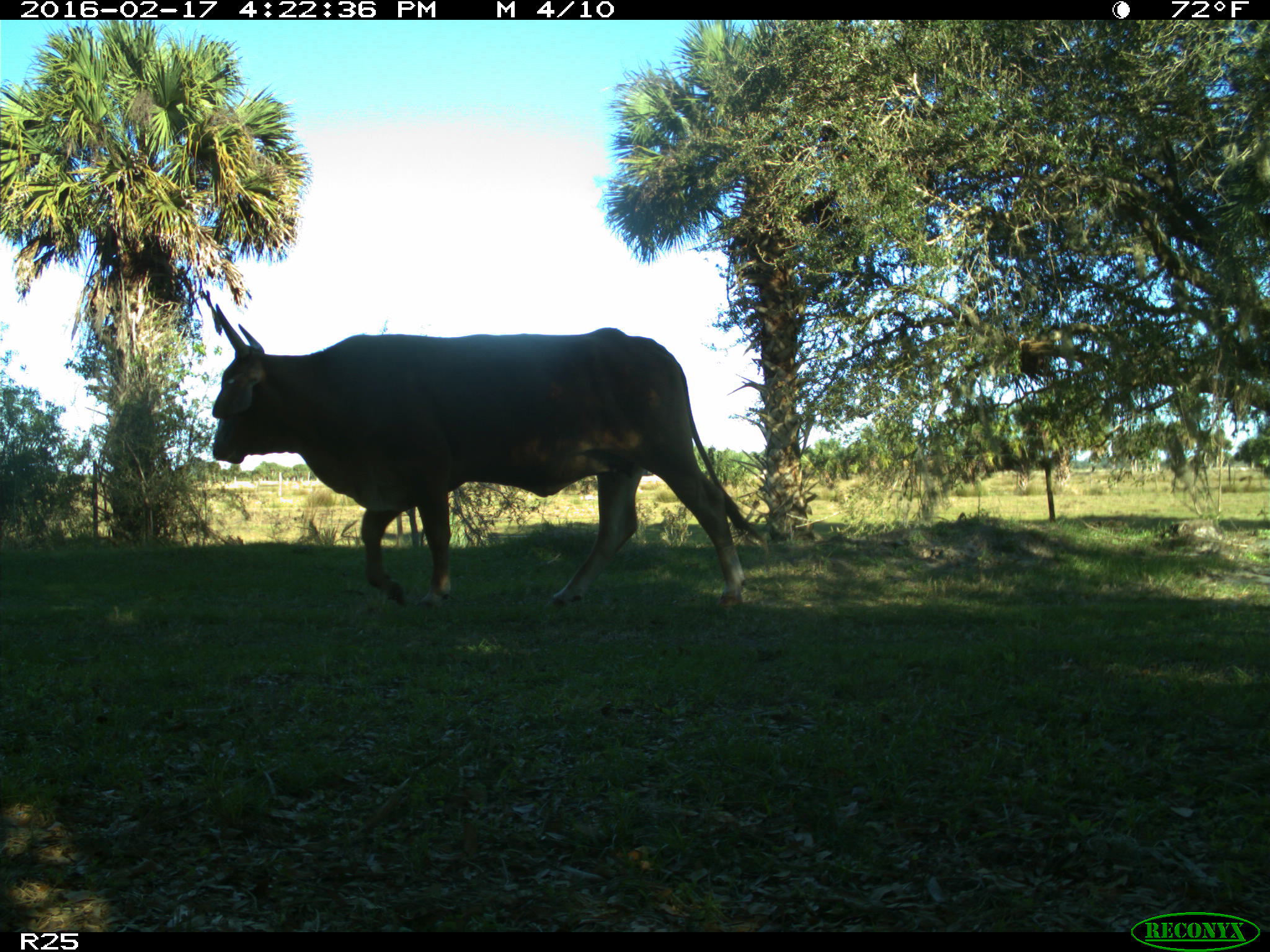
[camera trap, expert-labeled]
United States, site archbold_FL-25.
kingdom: Animalia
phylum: Chordata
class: Mammalia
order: Artiodactyla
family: Bovidae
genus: Bos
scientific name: Bos taurus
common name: domestic cow